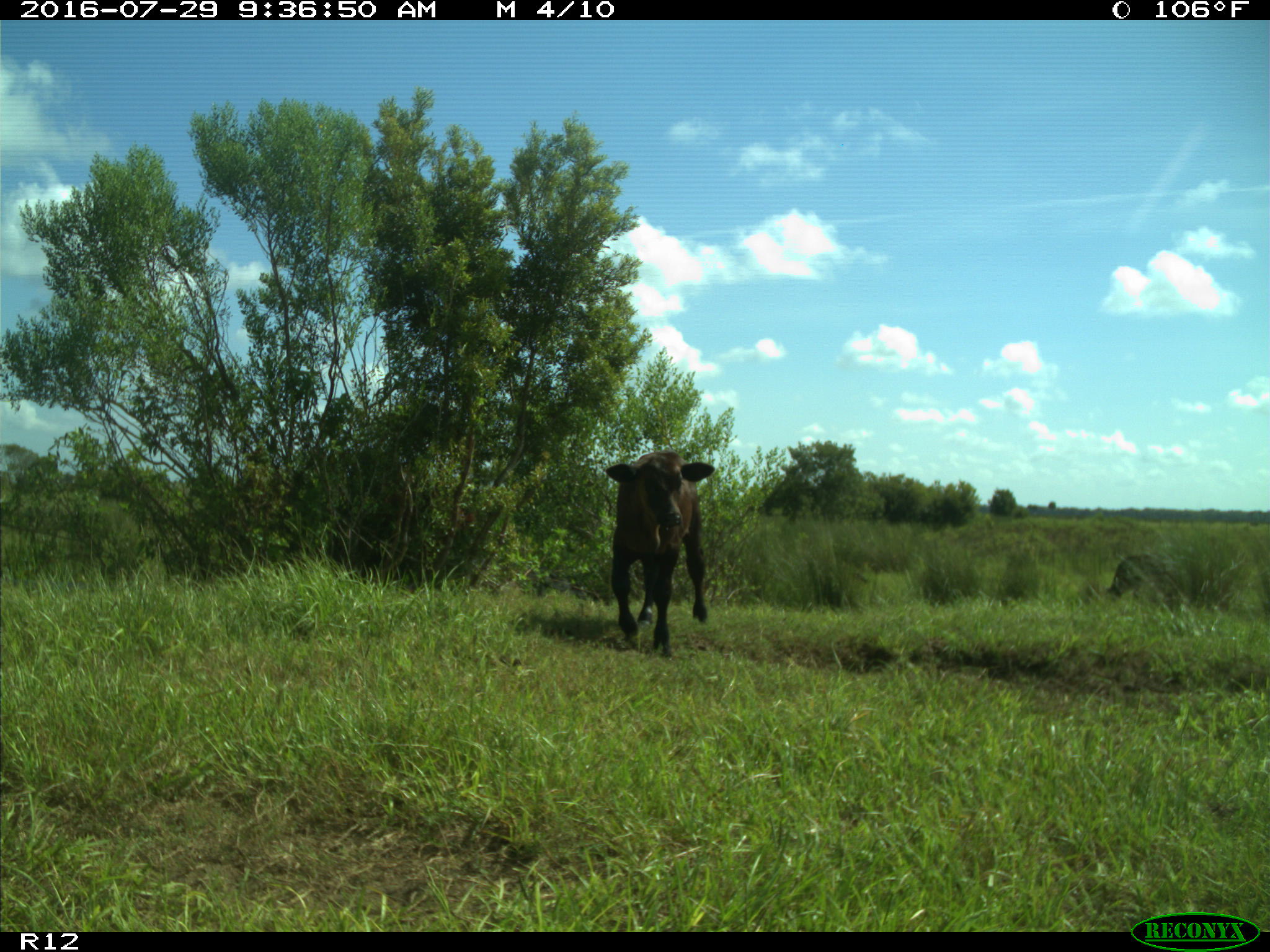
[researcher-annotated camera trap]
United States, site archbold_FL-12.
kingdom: Animalia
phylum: Chordata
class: Mammalia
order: Artiodactyla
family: Bovidae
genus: Bos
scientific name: Bos taurus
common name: domestic cow